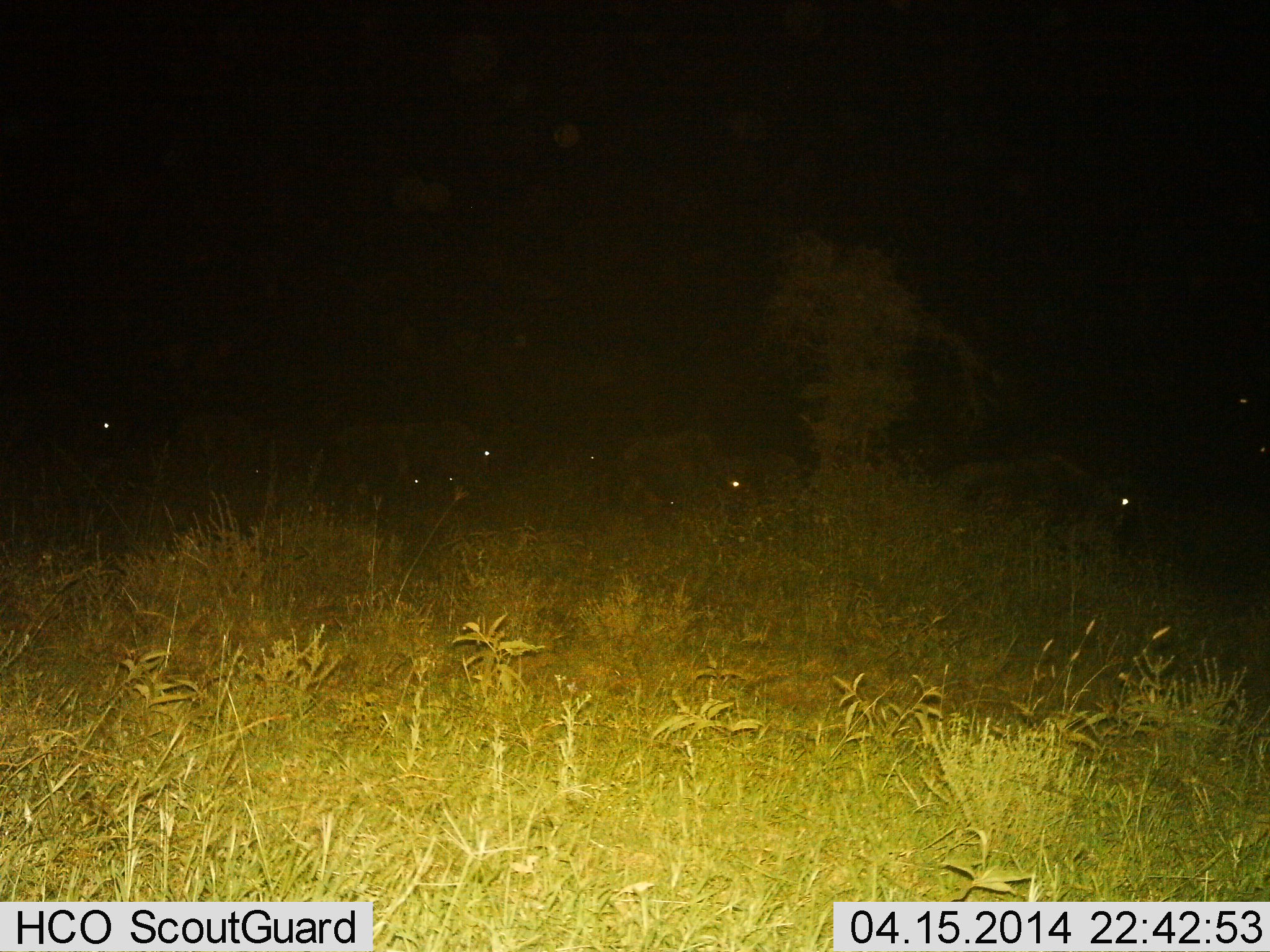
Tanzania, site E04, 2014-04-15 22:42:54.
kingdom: Animalia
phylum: Chordata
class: Mammalia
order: Artiodactyla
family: Bovidae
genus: Connochaetes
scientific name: Connochaetes taurinus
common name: blue wildebeest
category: wildebeest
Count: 7.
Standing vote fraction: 40%.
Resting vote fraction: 20%.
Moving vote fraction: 50%.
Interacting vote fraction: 0%.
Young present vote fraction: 0%.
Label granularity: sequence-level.